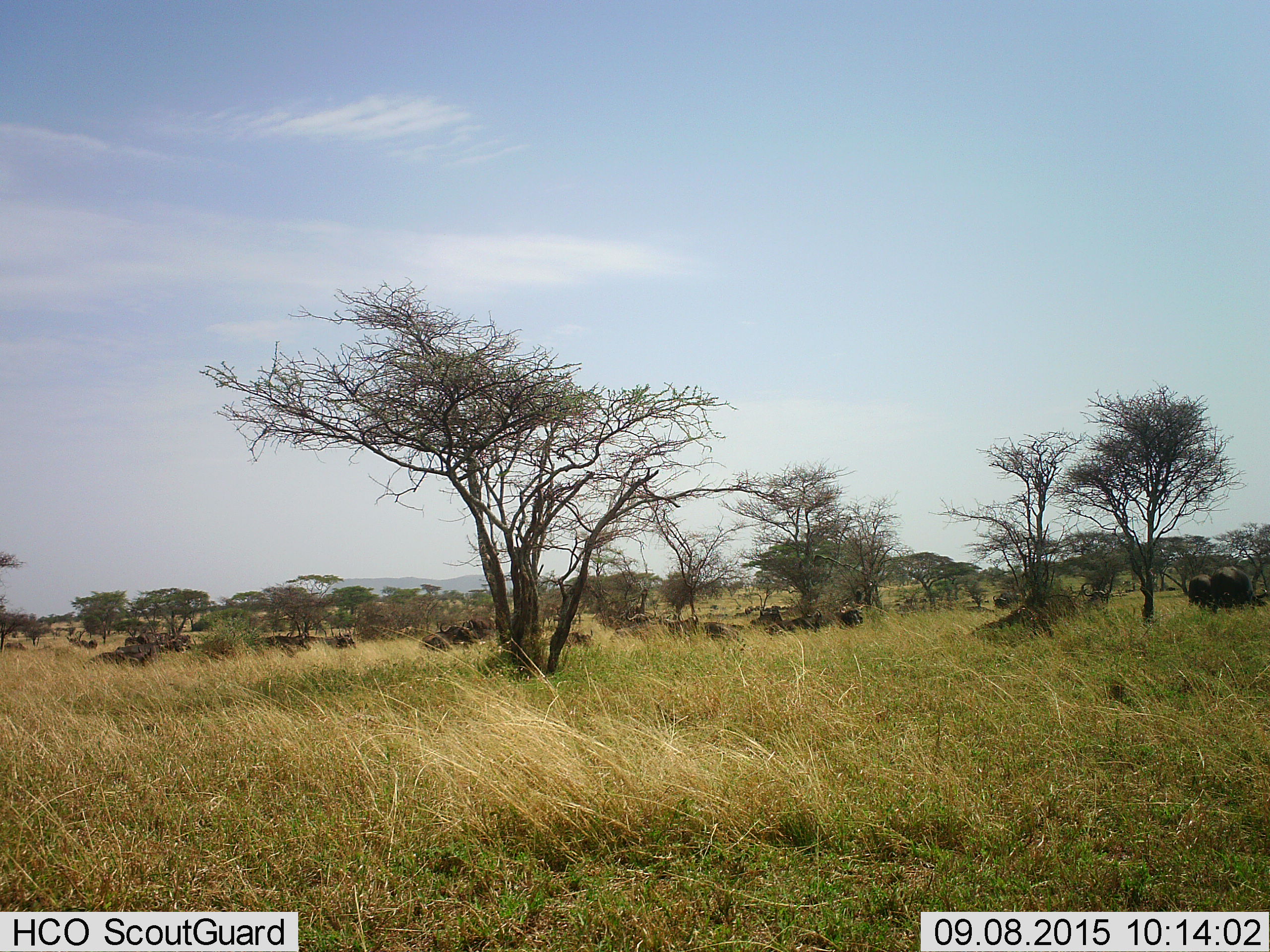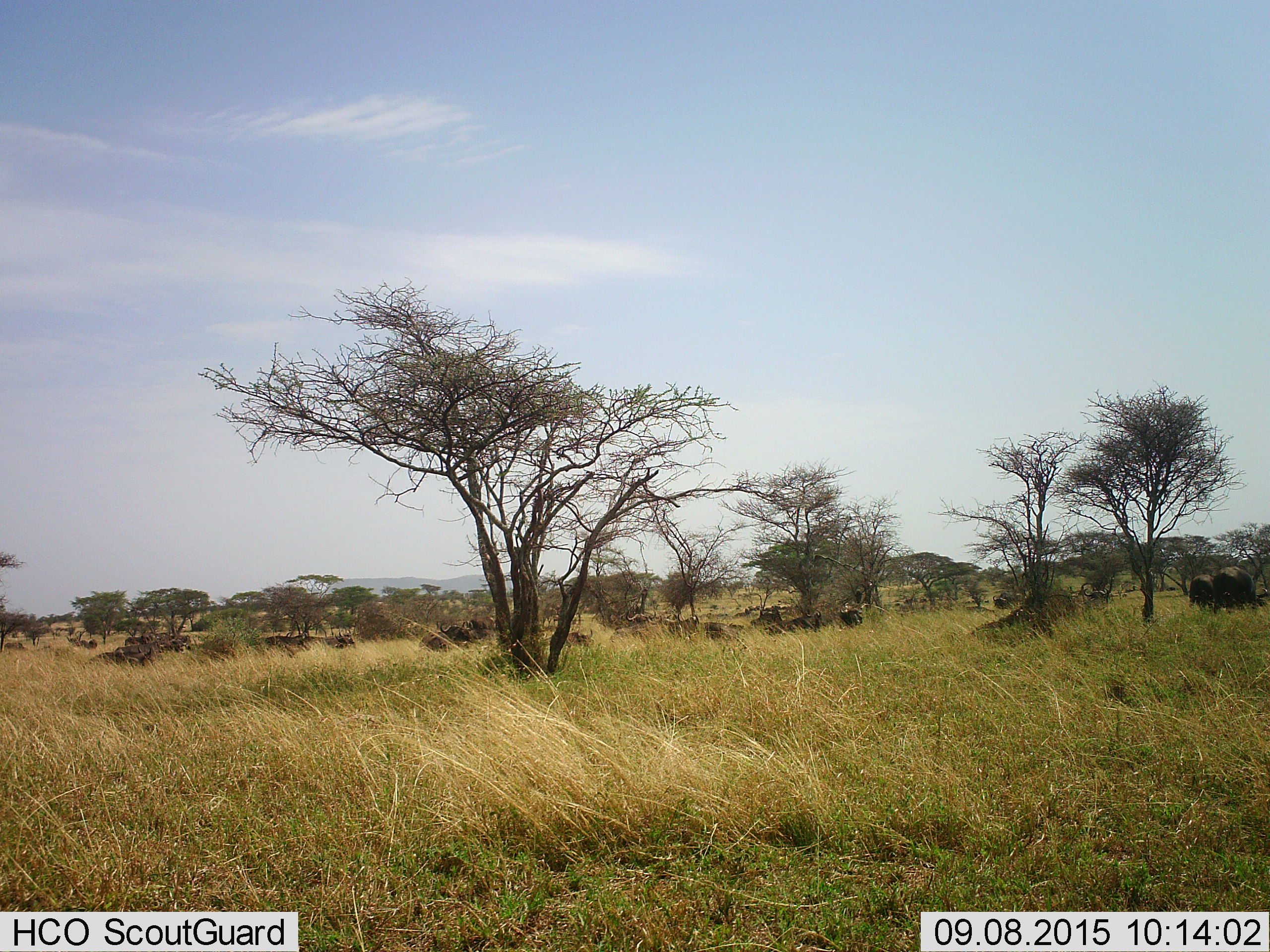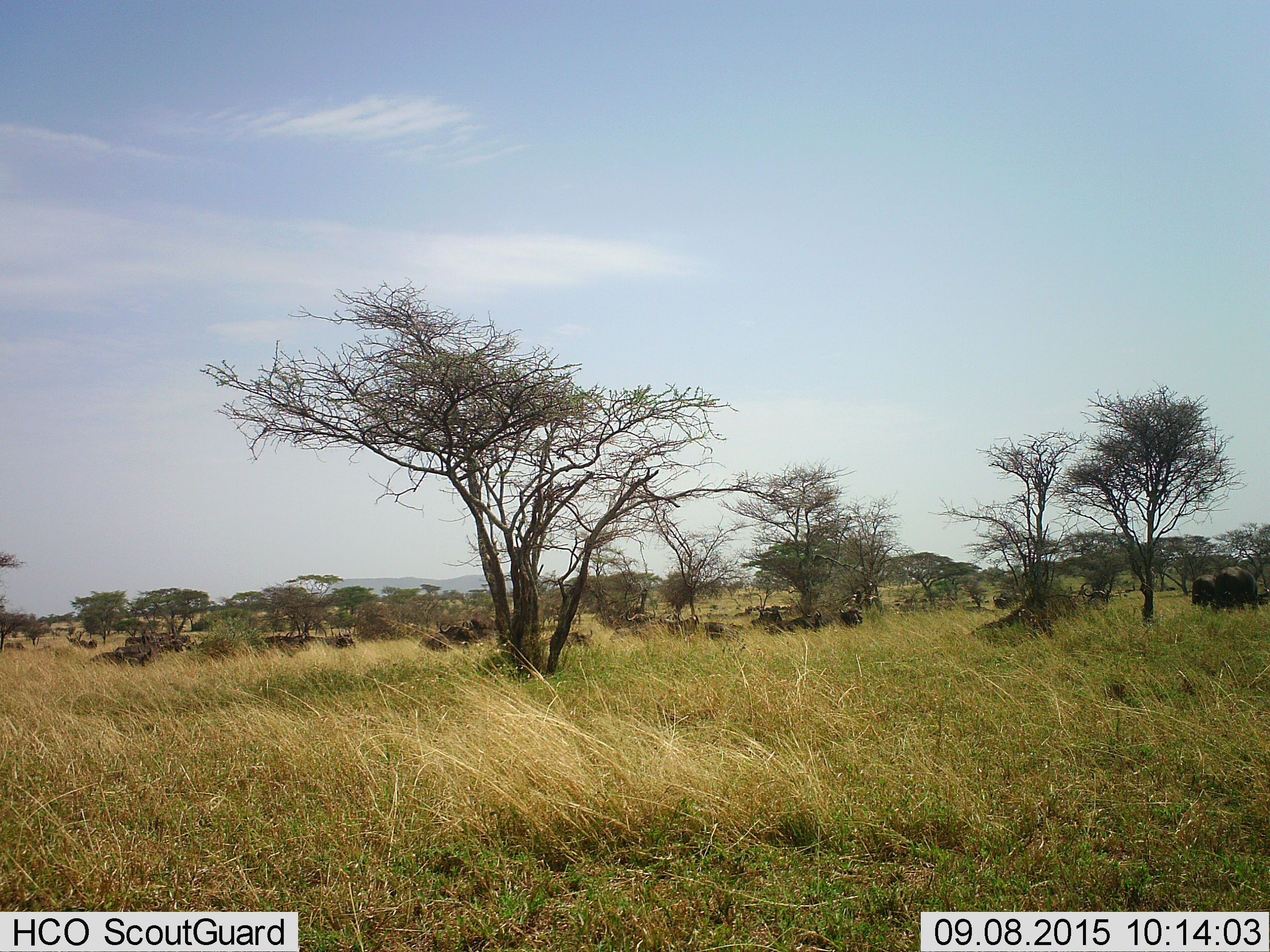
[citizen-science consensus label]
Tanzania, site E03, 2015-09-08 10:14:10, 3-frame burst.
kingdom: Animalia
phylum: Chordata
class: Mammalia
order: Artiodactyla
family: Bovidae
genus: Syncerus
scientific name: Syncerus caffer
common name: cape buffalo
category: buffalo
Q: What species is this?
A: Buffalo (cape buffalo) (Syncerus caffer).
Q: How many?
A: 11-50.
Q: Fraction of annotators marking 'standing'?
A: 54%.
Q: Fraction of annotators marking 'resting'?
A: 69%.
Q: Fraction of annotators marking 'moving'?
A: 38%.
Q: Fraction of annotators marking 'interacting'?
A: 15%.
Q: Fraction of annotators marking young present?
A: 15%.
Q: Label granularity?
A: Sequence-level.